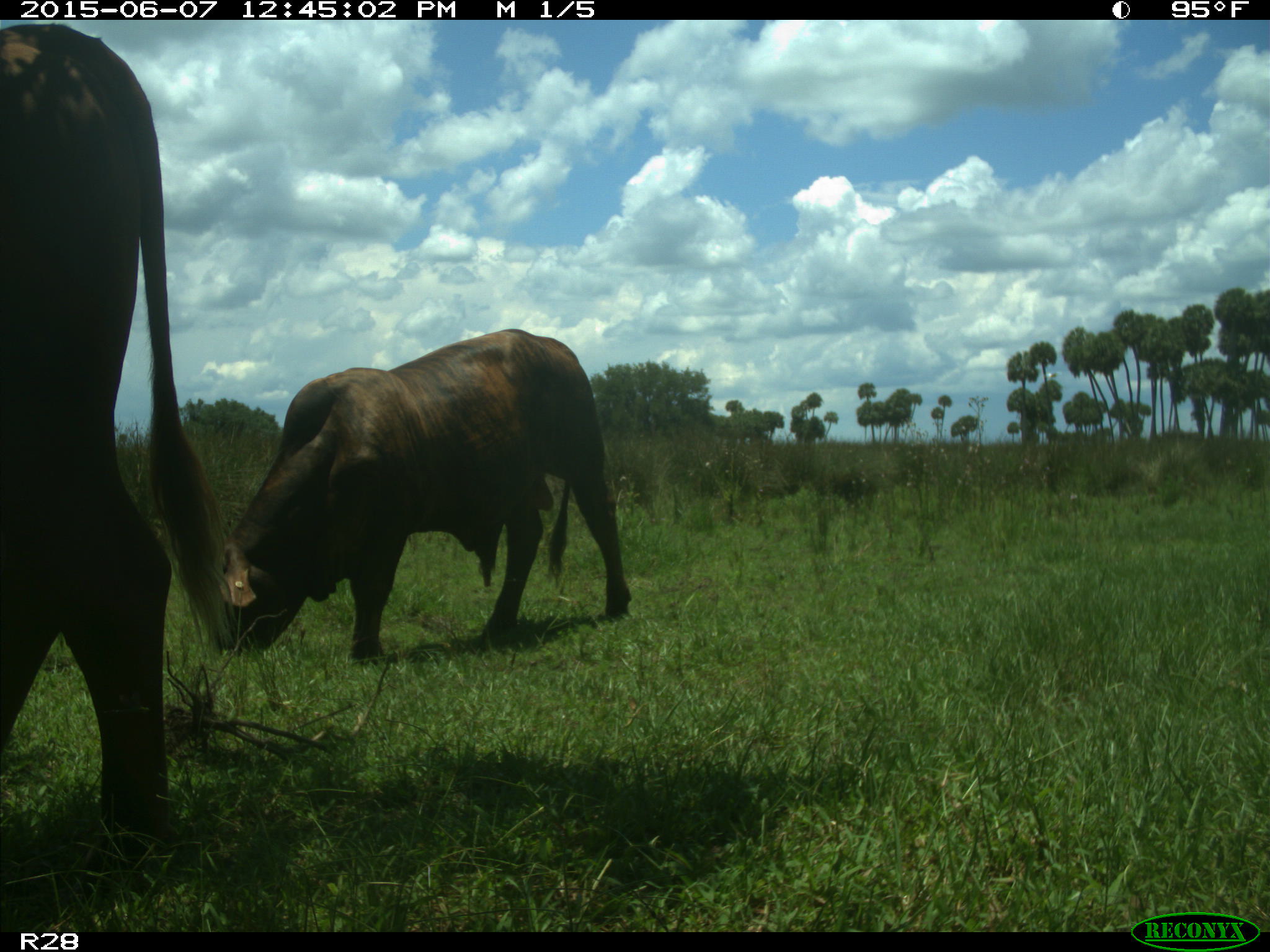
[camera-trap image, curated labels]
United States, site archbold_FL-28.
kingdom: Animalia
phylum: Chordata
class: Mammalia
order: Artiodactyla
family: Bovidae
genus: Bos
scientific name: Bos taurus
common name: domestic cow